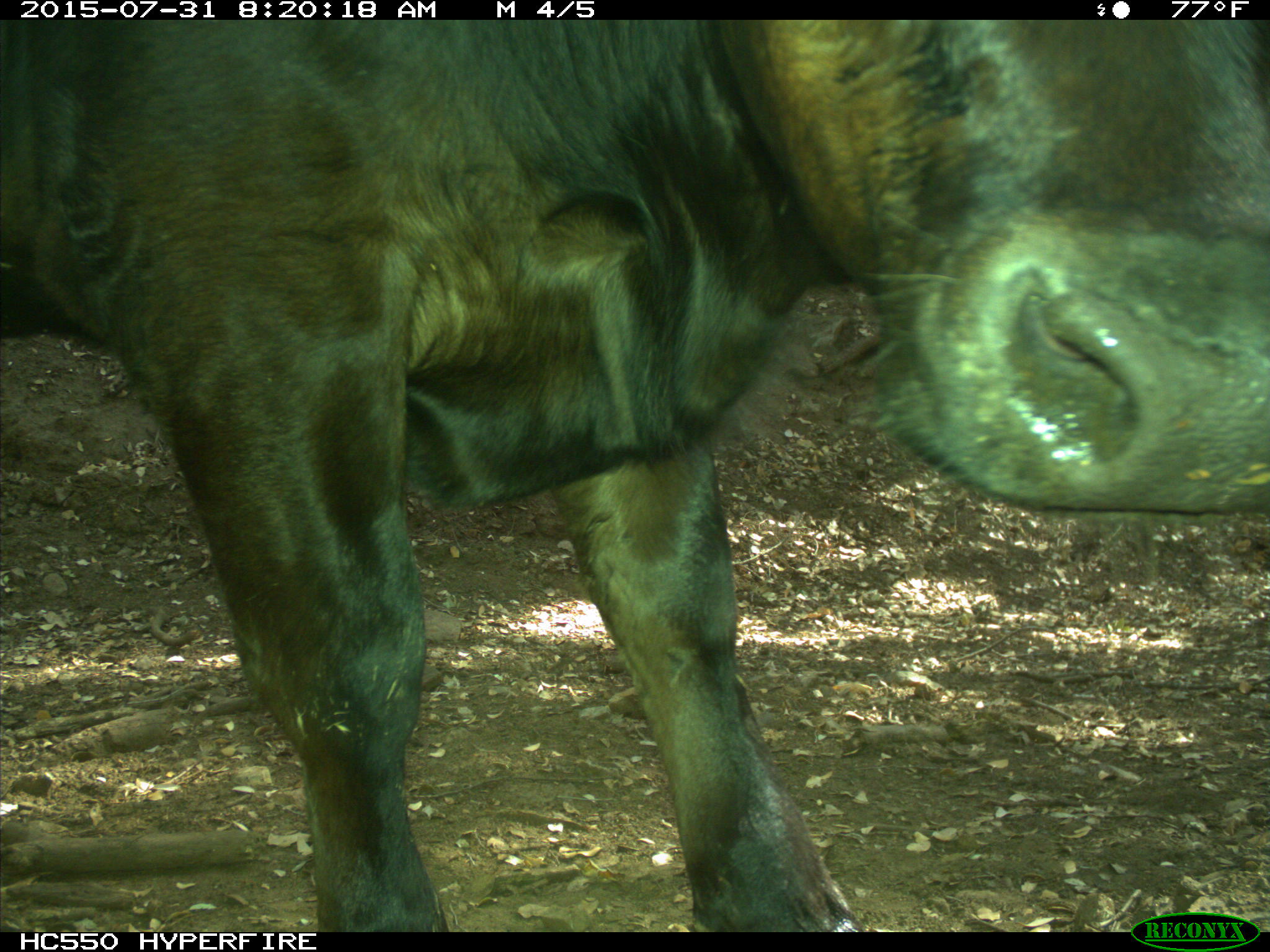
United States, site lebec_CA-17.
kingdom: Animalia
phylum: Chordata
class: Mammalia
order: Artiodactyla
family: Bovidae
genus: Bos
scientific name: Bos taurus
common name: domestic cow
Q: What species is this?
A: Bos taurus (domestic cow).